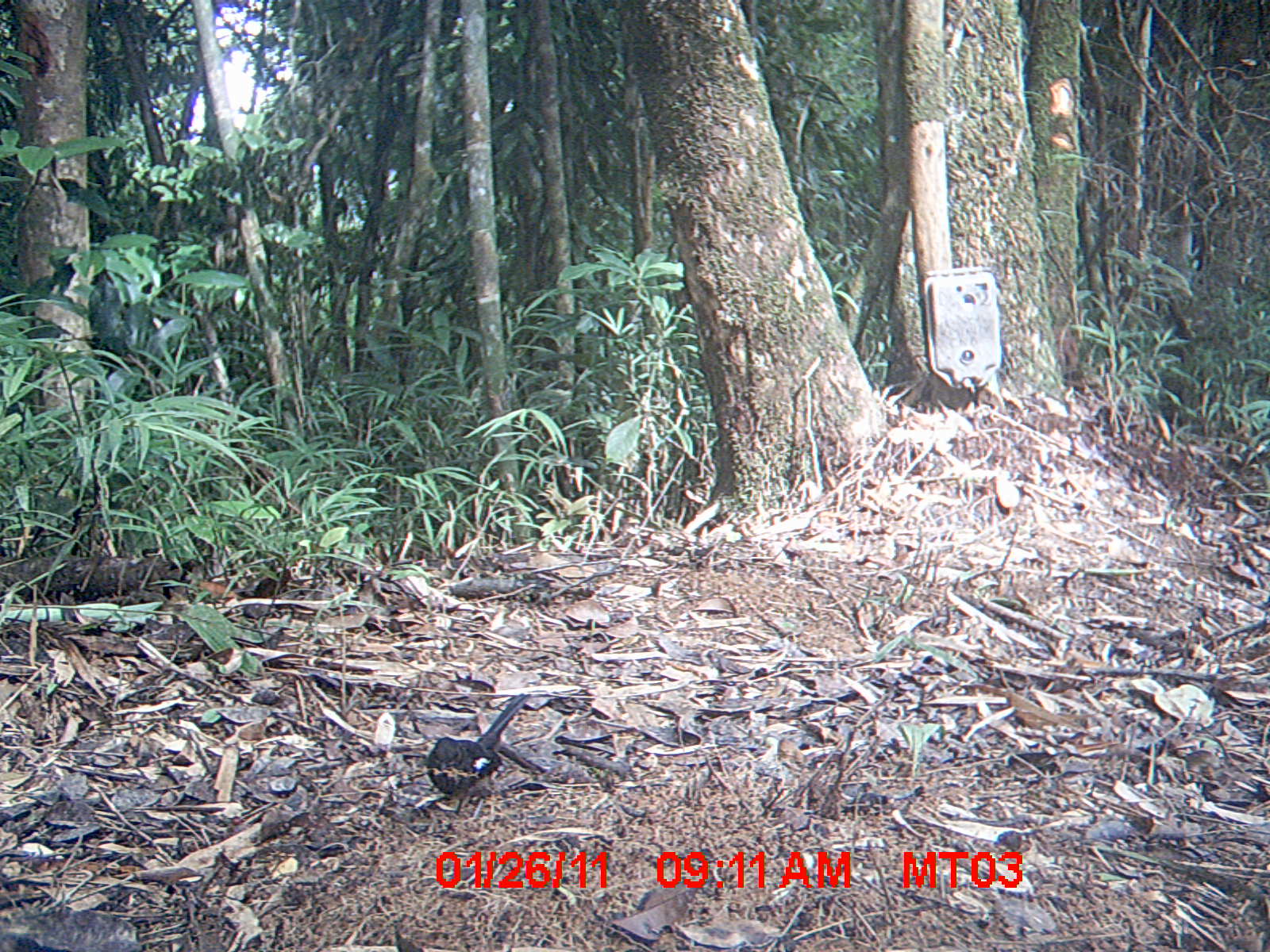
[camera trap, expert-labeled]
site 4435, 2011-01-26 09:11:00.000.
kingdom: Animalia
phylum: Chordata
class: Aves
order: Passeriformes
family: Muscicapidae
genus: Copsychus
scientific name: Copsychus albospecularis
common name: madagascan magpie-robin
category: cospsychus albospecularis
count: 1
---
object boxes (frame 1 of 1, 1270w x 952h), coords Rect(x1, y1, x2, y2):
cospsychus albospecularis: Rect(419, 687, 533, 826)